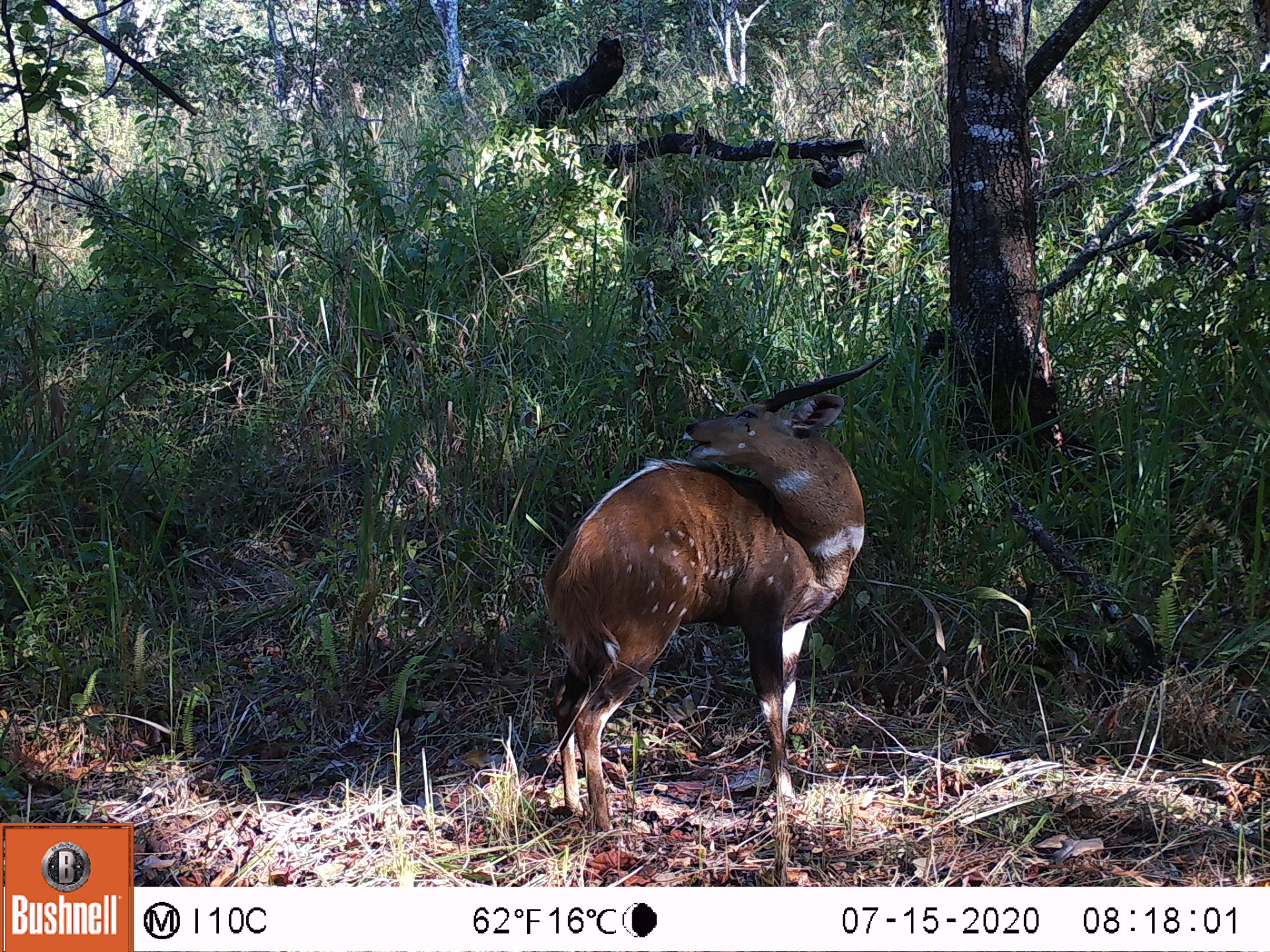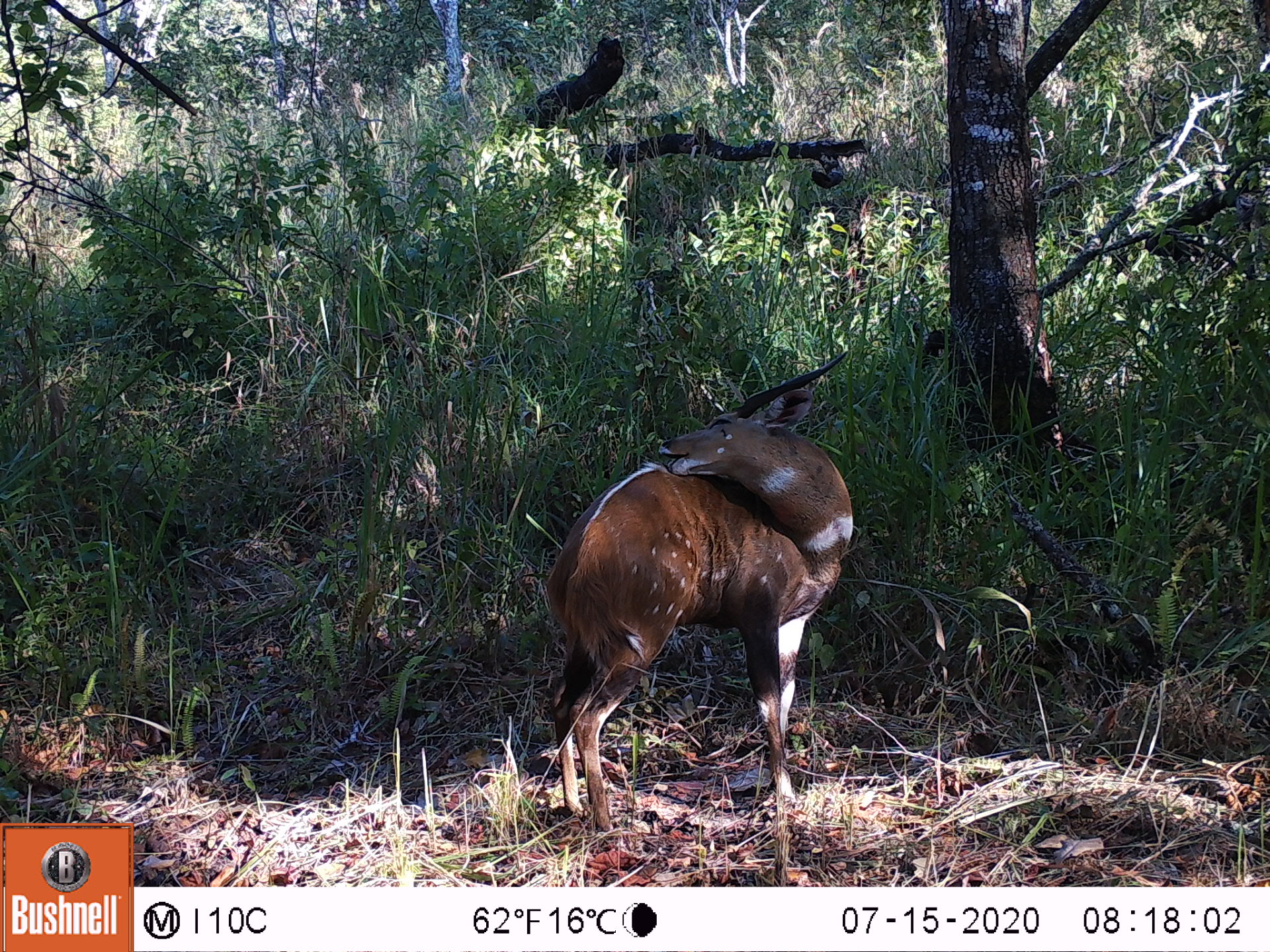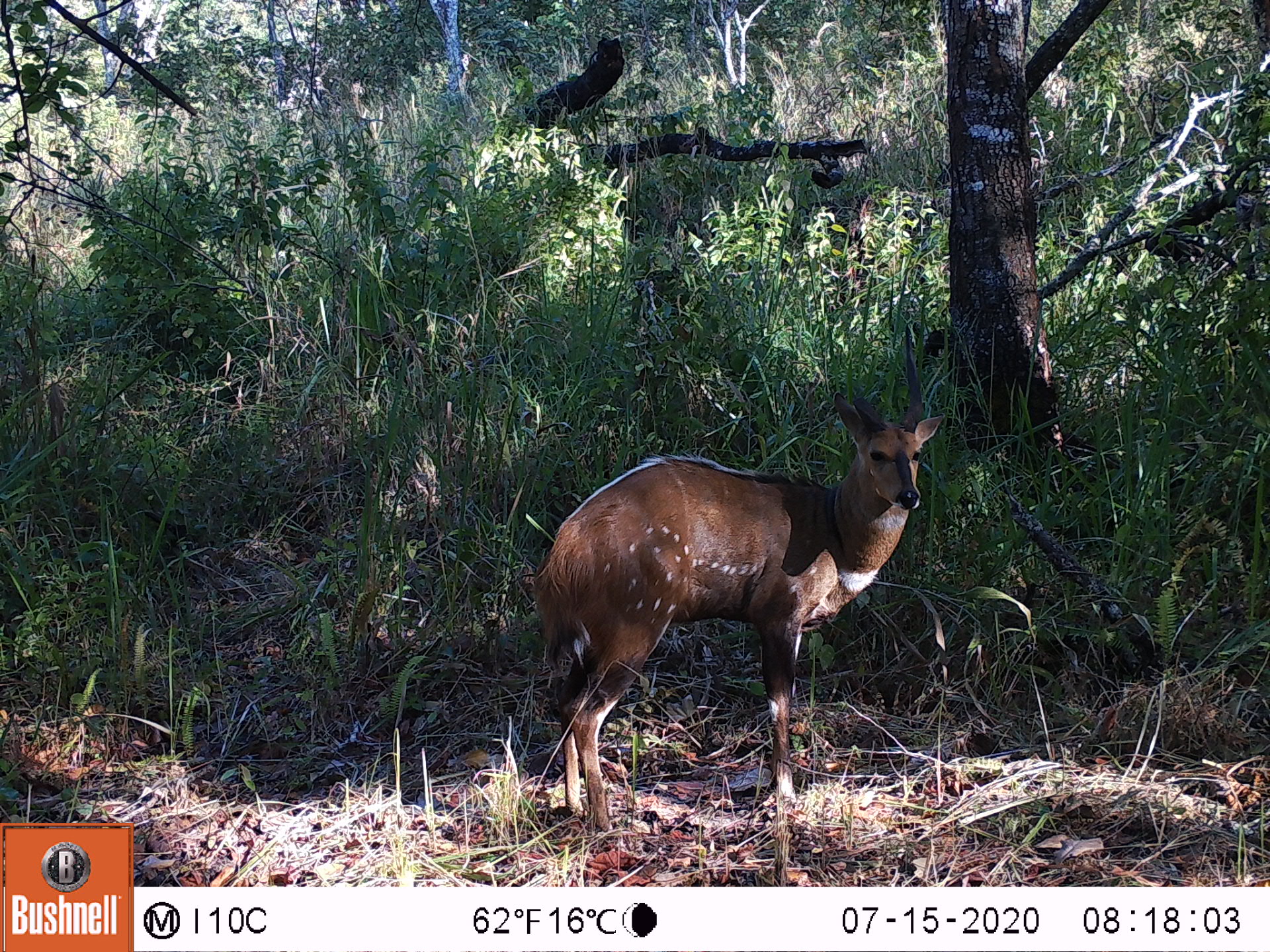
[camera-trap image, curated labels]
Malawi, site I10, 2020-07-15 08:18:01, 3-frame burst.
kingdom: Animalia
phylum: Chordata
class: Mammalia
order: Artiodactyla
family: Bovidae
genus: Tragelaphus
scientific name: Tragelaphus sylvaticus sylvaticus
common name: cape bushbuck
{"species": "cape bushbuck (Tragelaphus sylvaticus sylvaticus)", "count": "1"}